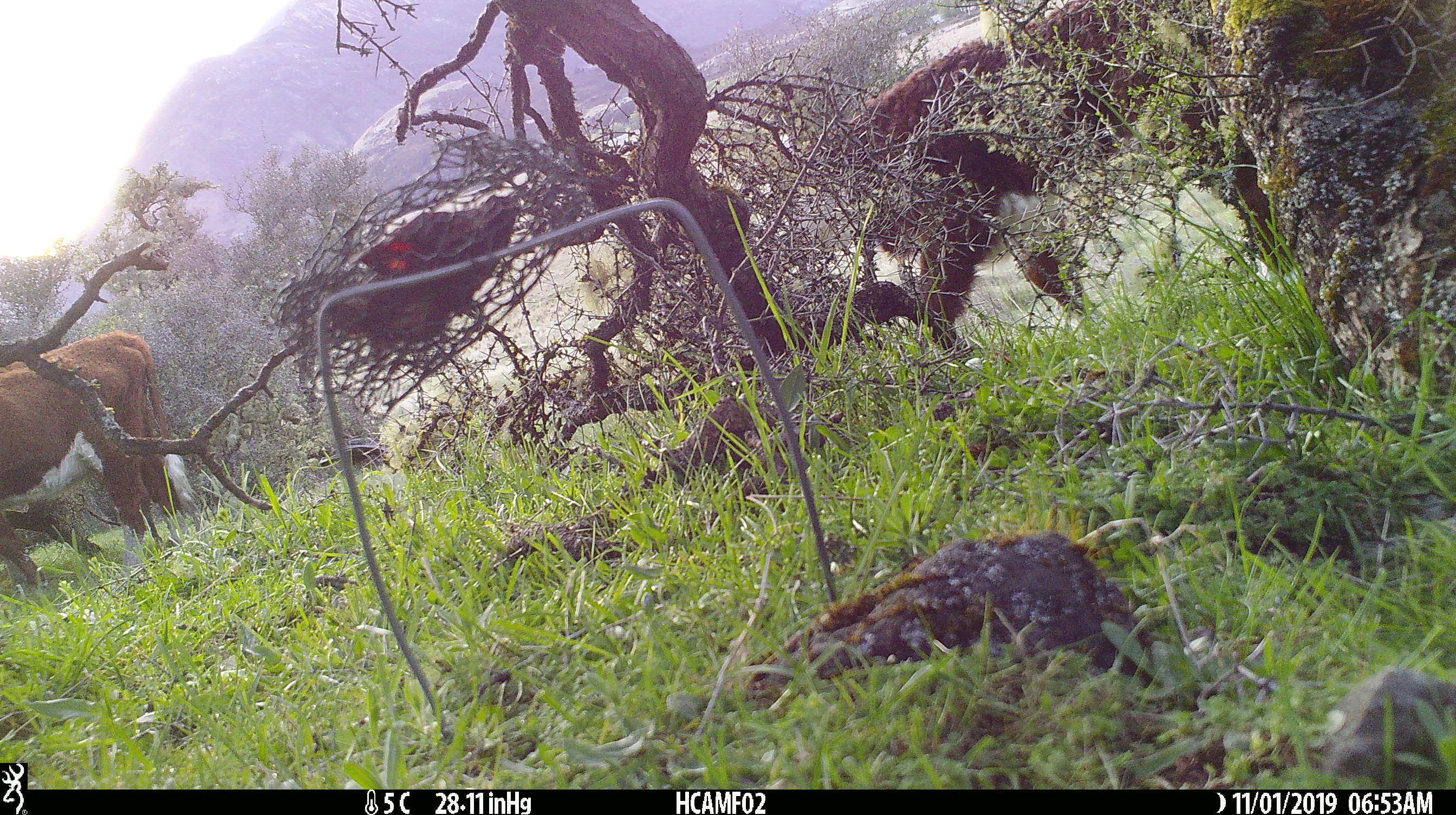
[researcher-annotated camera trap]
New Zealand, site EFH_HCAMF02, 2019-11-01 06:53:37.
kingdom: Animalia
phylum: Chordata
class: Mammalia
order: Artiodactyla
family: Bovidae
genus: Bos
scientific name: Bos taurus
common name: domestic cow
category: cow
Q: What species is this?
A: Cow (domestic cow) (Bos taurus).